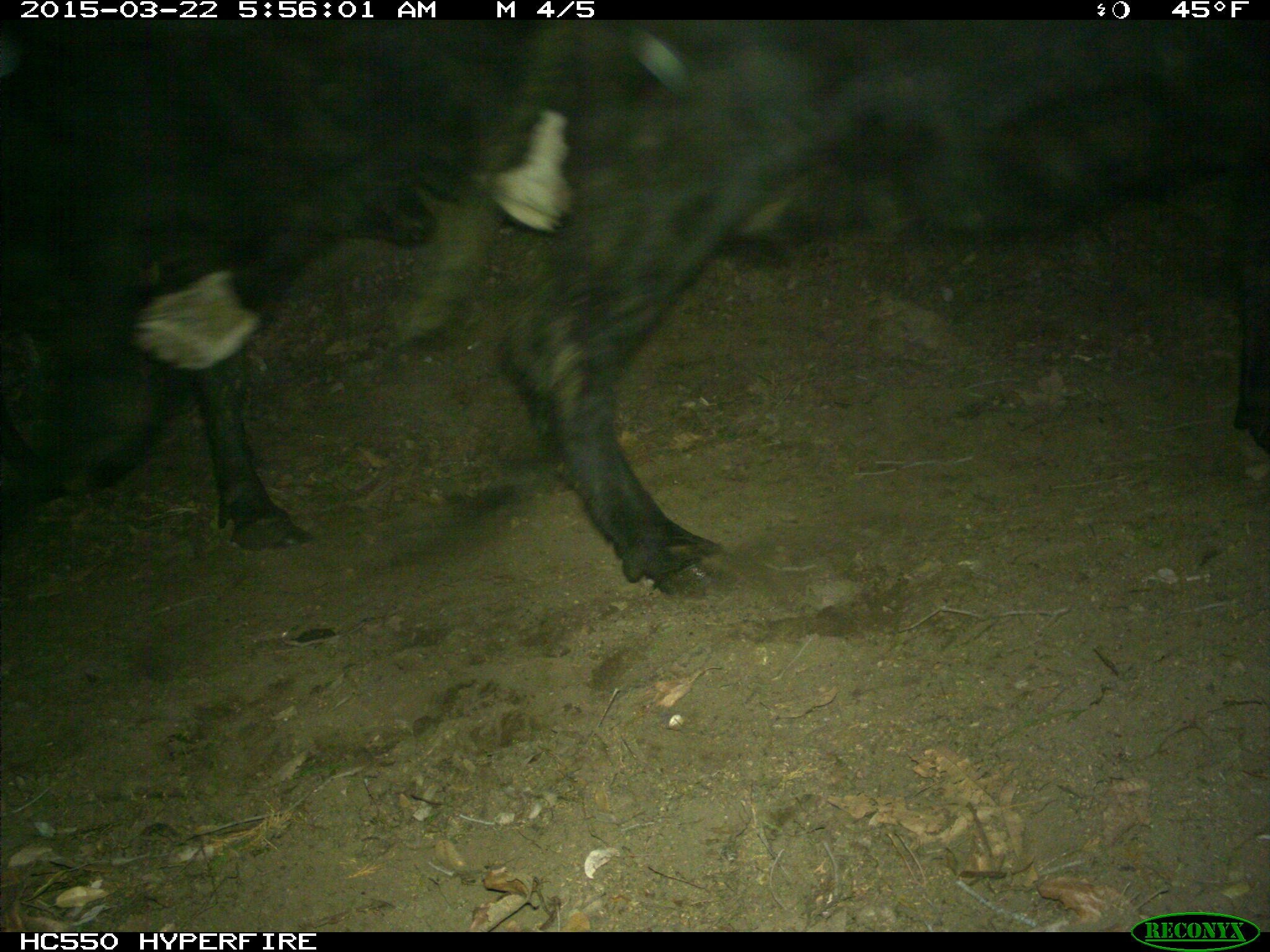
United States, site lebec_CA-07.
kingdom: Animalia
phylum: Chordata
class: Mammalia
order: Artiodactyla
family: Bovidae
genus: Bos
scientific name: Bos taurus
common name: domestic cow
Bos taurus (domestic cow).